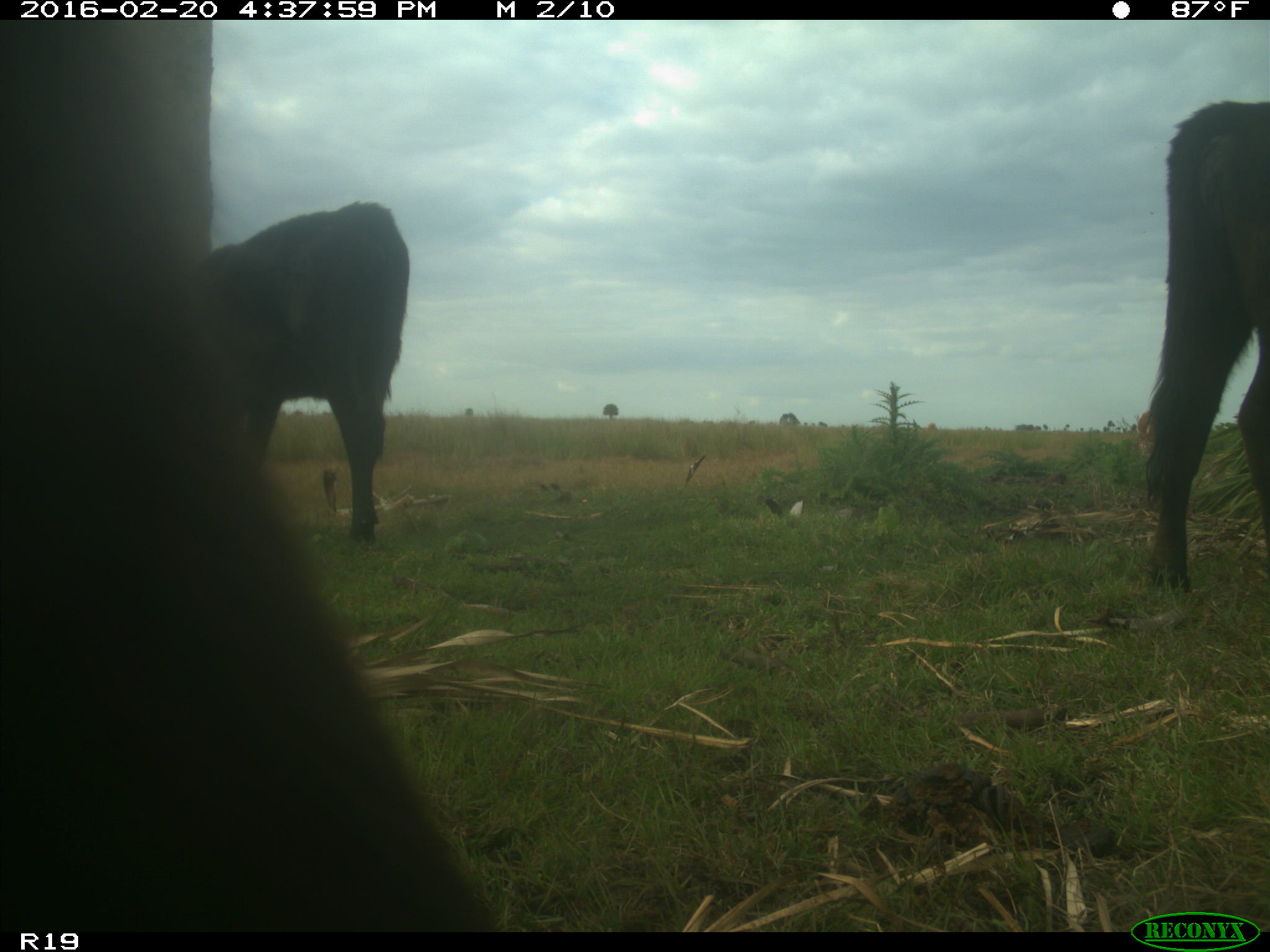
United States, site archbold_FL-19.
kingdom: Animalia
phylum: Chordata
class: Mammalia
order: Artiodactyla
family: Bovidae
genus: Bos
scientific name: Bos taurus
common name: domestic cow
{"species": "Bos taurus (domestic cow)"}